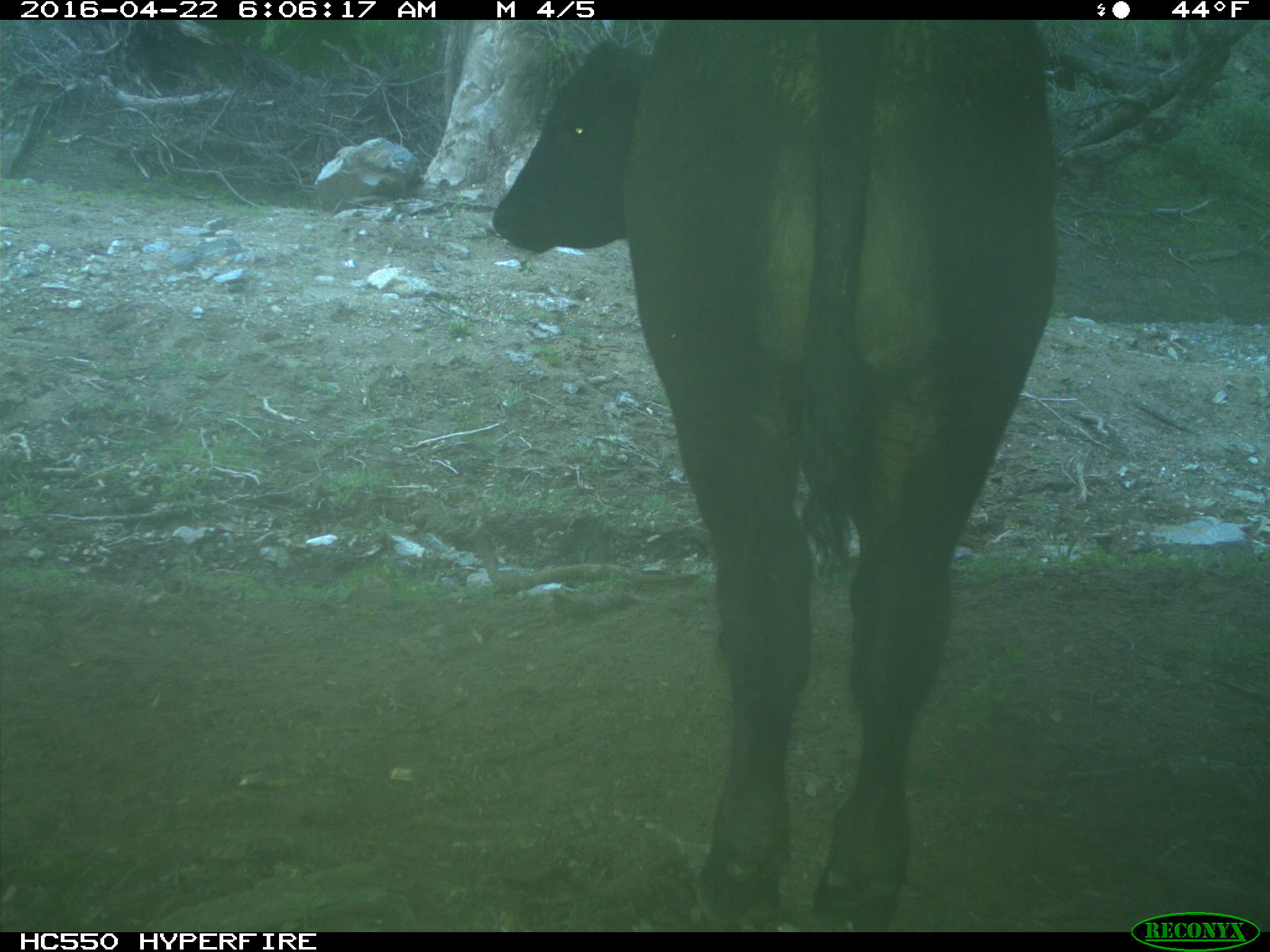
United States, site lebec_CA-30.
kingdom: Animalia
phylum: Chordata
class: Mammalia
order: Artiodactyla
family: Bovidae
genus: Bos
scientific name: Bos taurus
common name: domestic cow